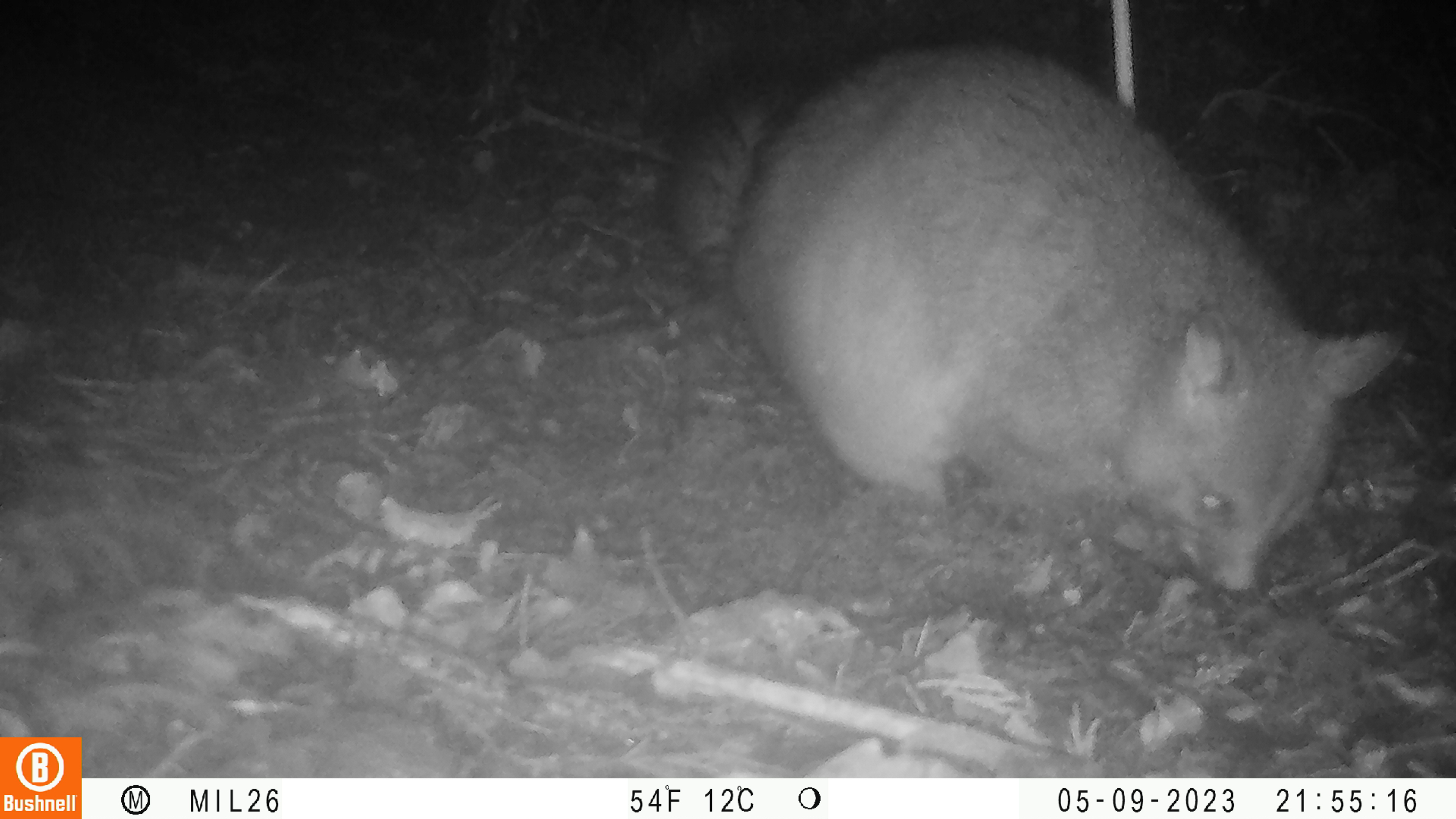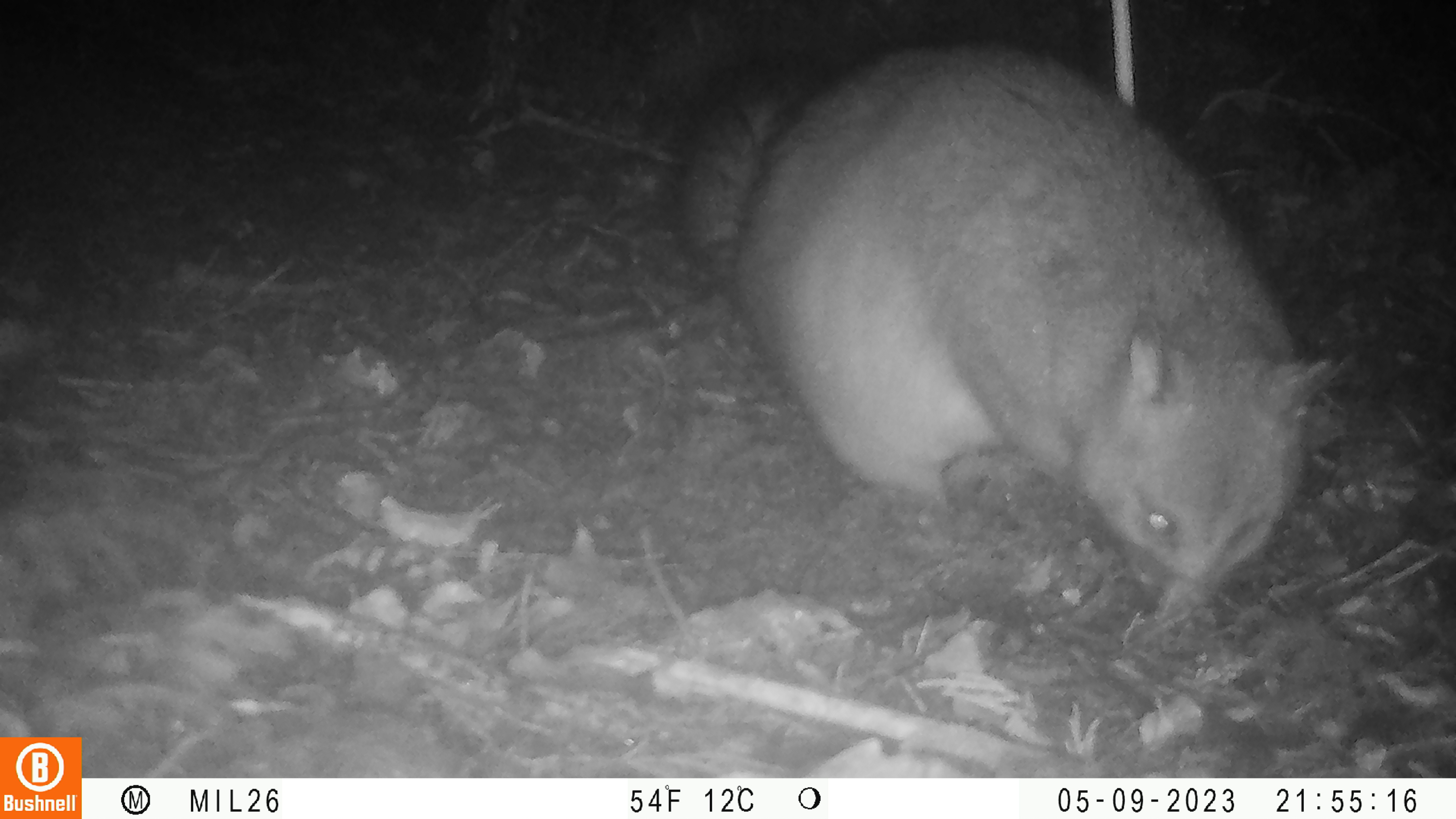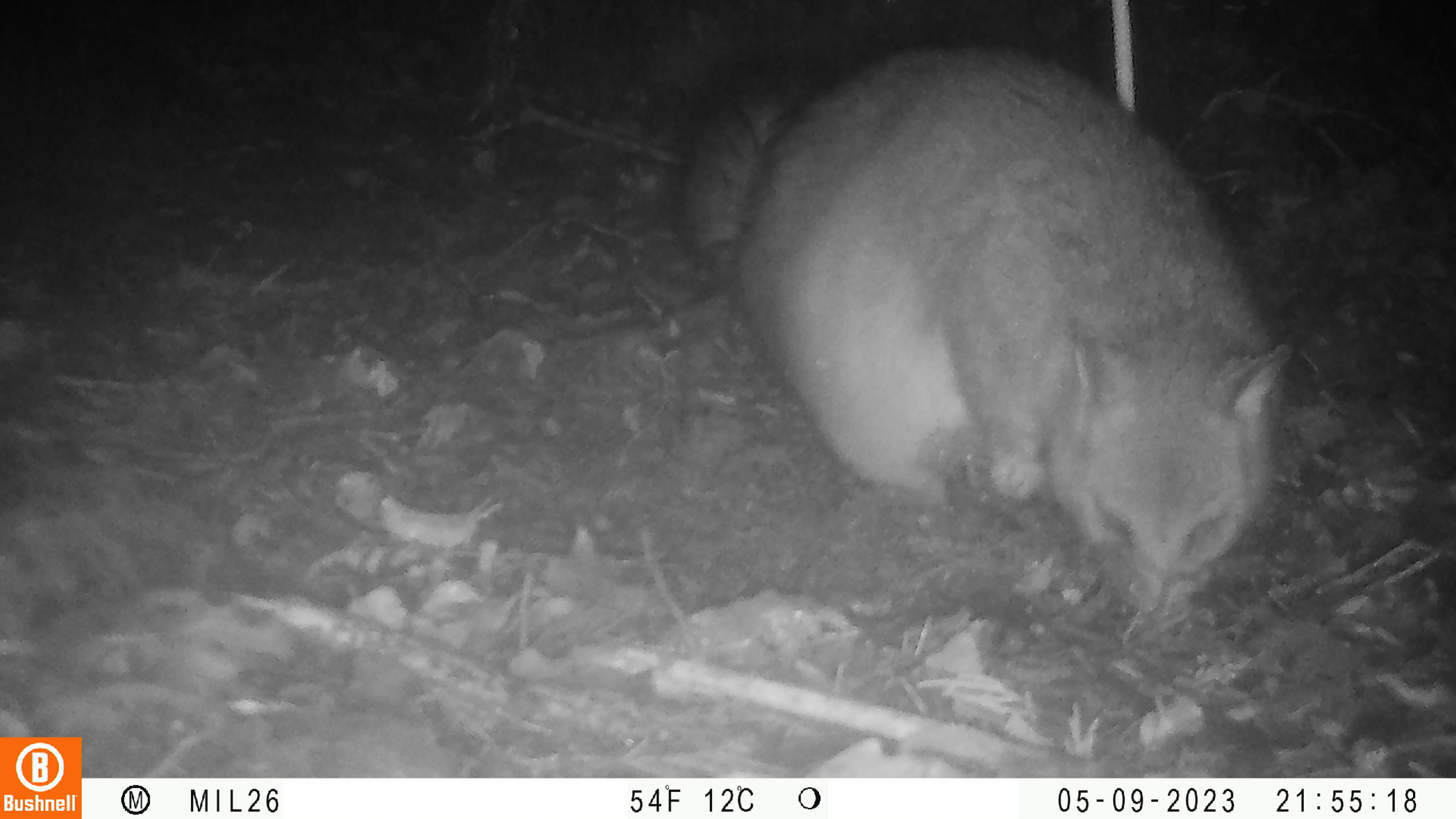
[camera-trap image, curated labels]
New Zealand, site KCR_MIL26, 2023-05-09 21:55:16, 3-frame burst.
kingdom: Animalia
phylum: Chordata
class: Mammalia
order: Diprotodontia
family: Phalangeridae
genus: Trichosurus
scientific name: Trichosurus vulpecula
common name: common brushtail possum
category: possum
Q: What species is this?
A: Possum (common brushtail possum) (Trichosurus vulpecula).